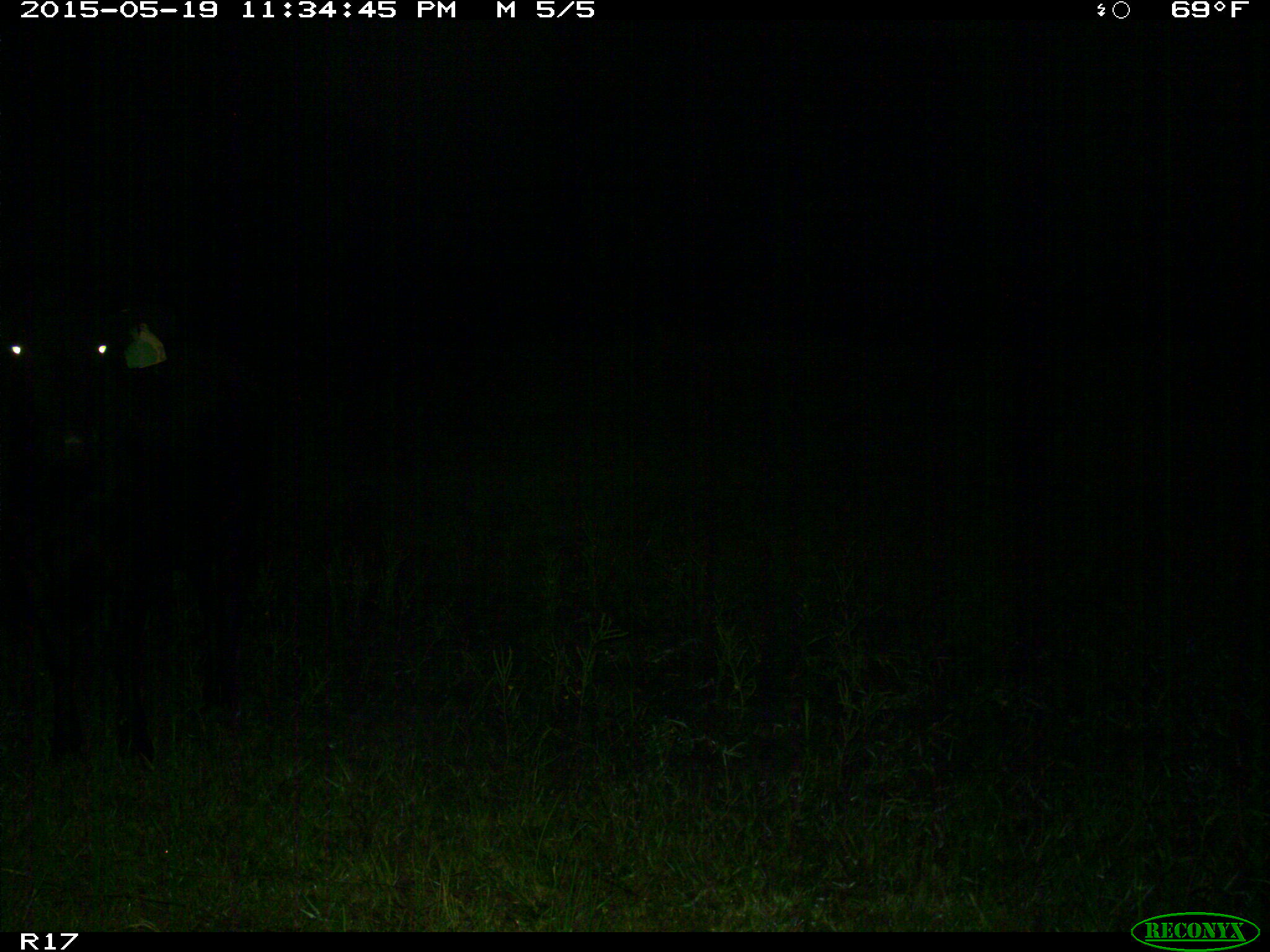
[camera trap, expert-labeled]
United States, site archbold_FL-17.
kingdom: Animalia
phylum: Chordata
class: Mammalia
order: Artiodactyla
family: Bovidae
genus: Bos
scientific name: Bos taurus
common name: domestic cow